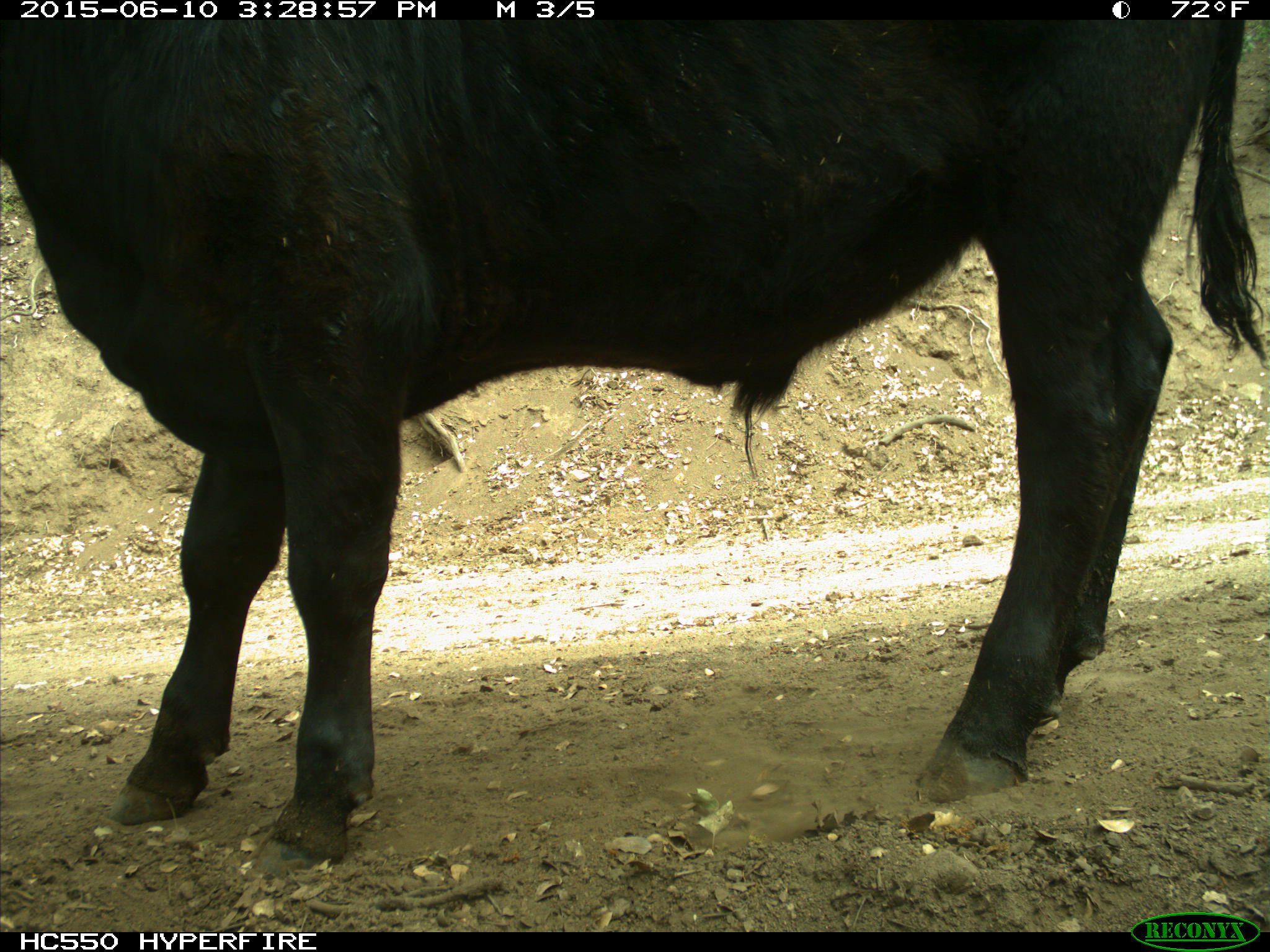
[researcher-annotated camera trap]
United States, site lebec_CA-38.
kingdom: Animalia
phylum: Chordata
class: Mammalia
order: Artiodactyla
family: Bovidae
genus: Bos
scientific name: Bos taurus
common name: domestic cow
Bos taurus (domestic cow).